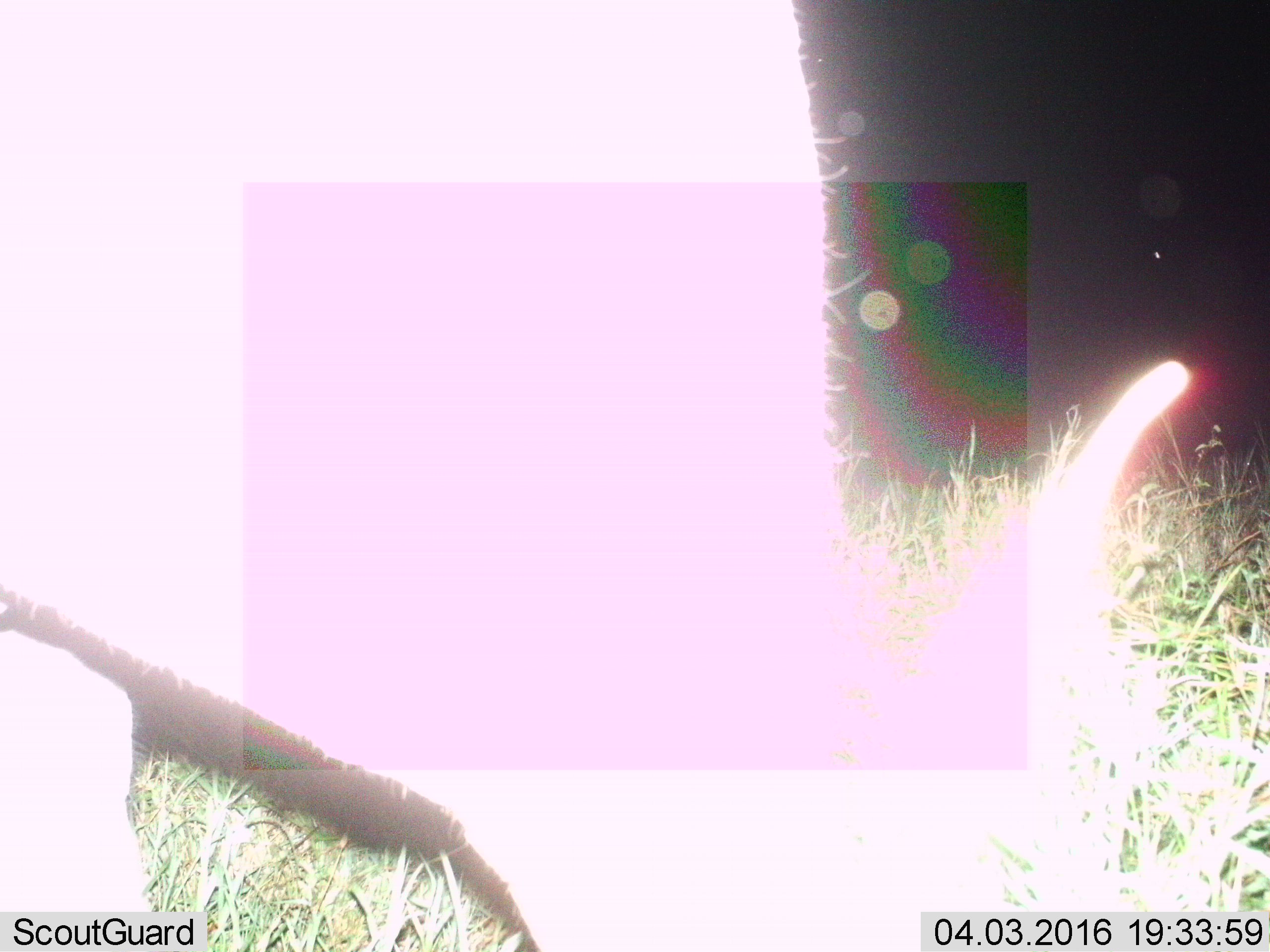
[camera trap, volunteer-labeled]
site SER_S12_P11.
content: unidentified animal